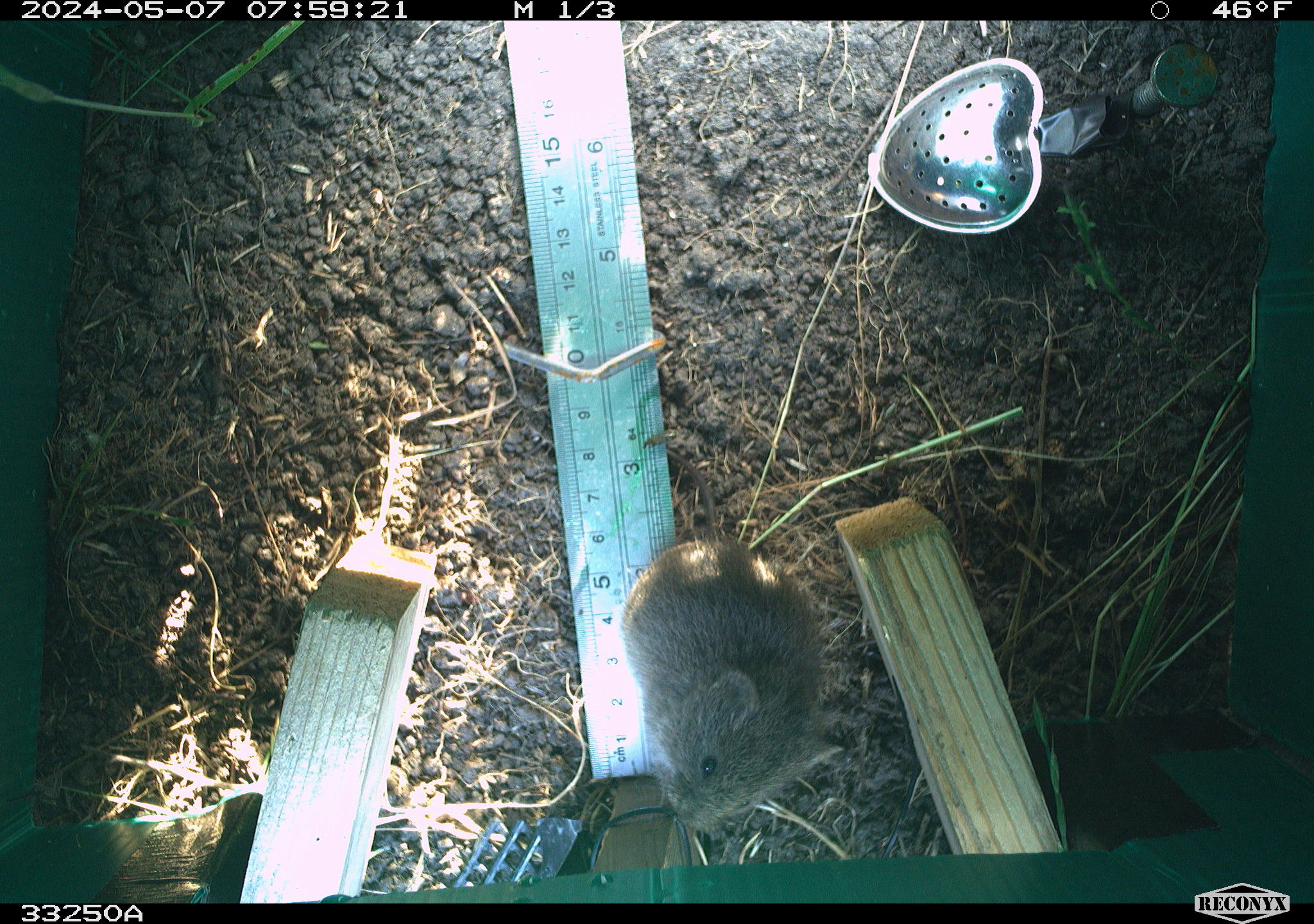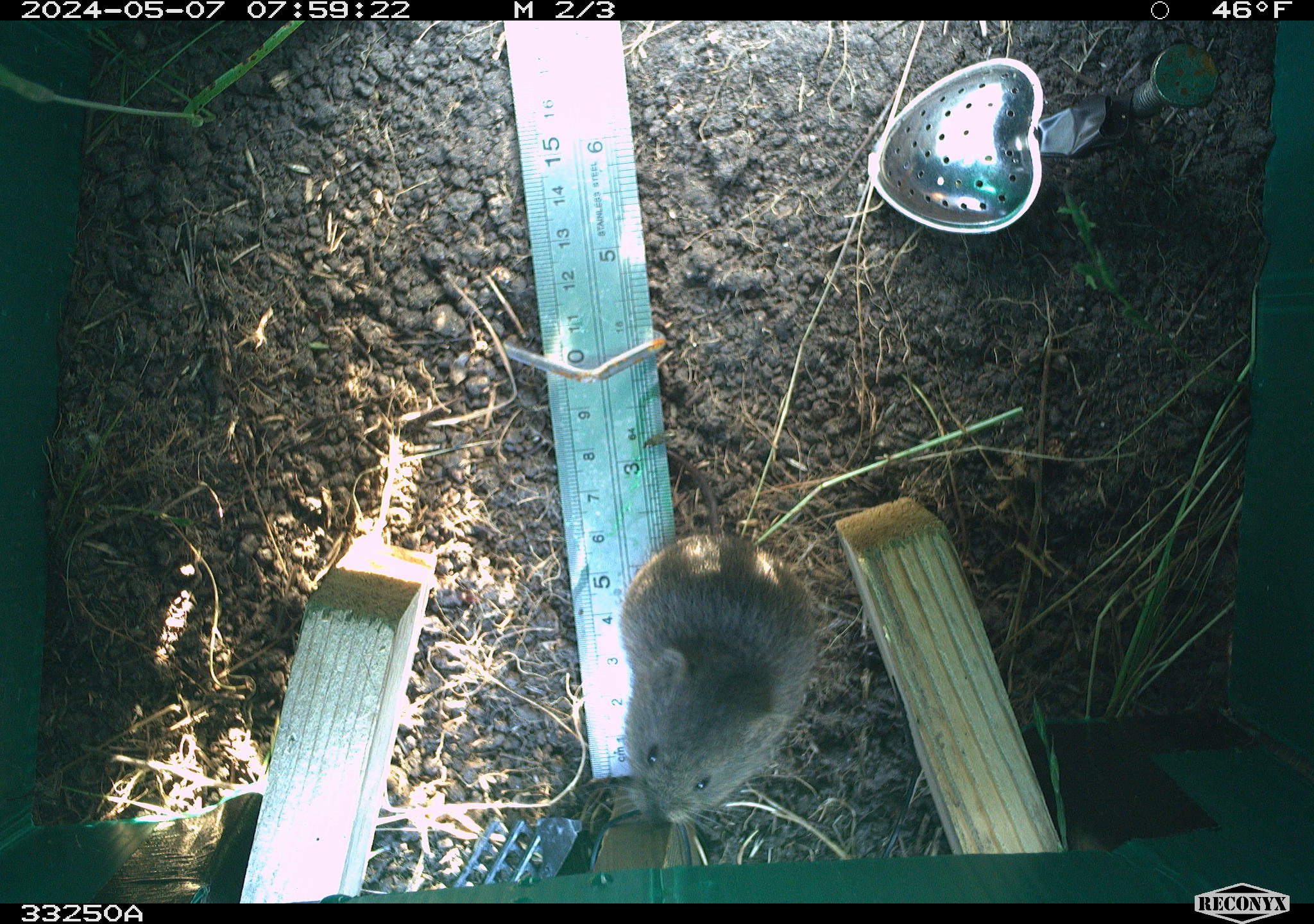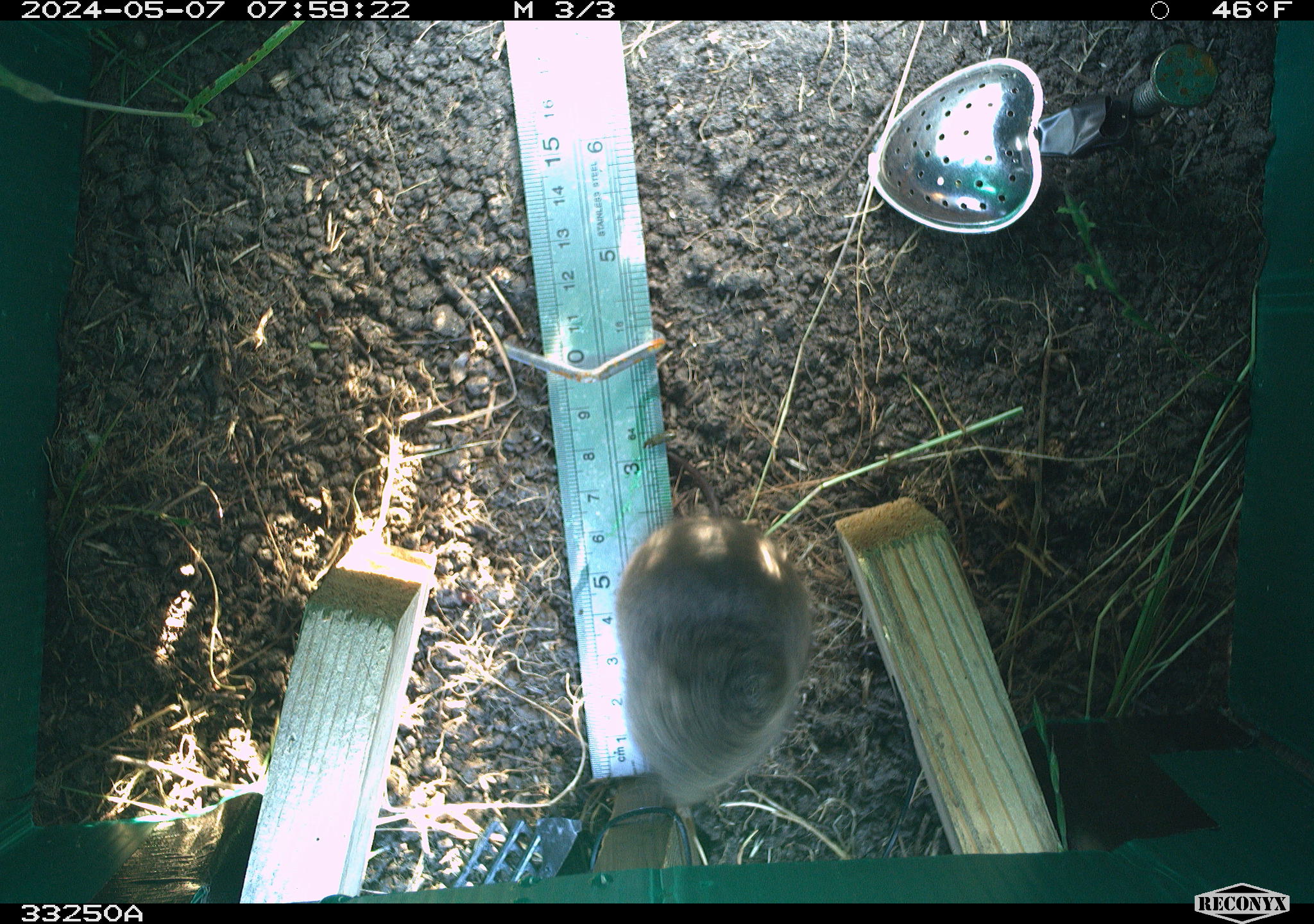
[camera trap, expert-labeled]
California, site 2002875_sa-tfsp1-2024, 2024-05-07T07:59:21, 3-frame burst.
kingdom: Animalia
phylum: Chordata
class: Mammalia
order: Rodentia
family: Cricetidae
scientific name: Arvicolinae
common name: voles, lemmings, and muskrats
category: arvicolinae subfamily